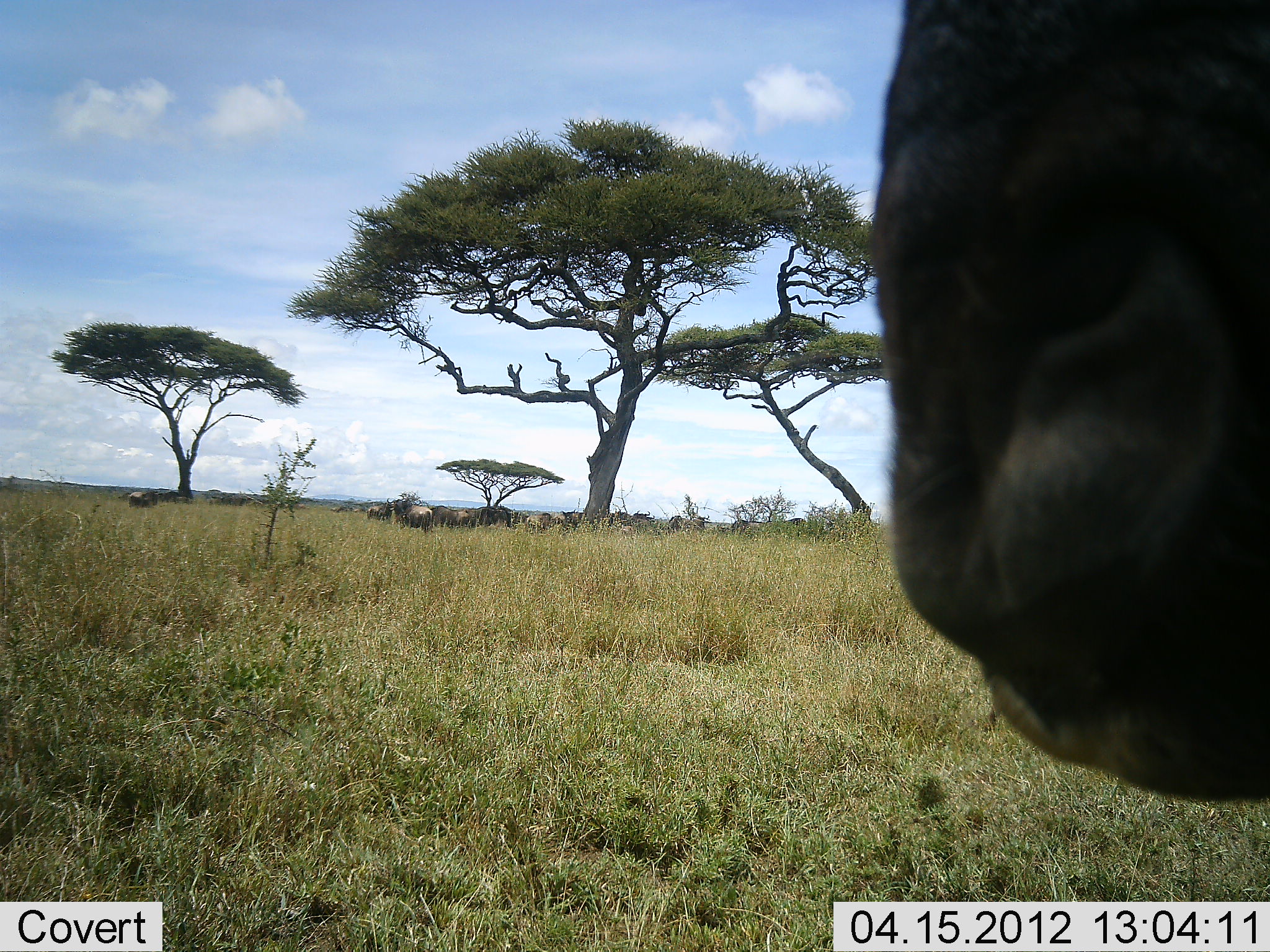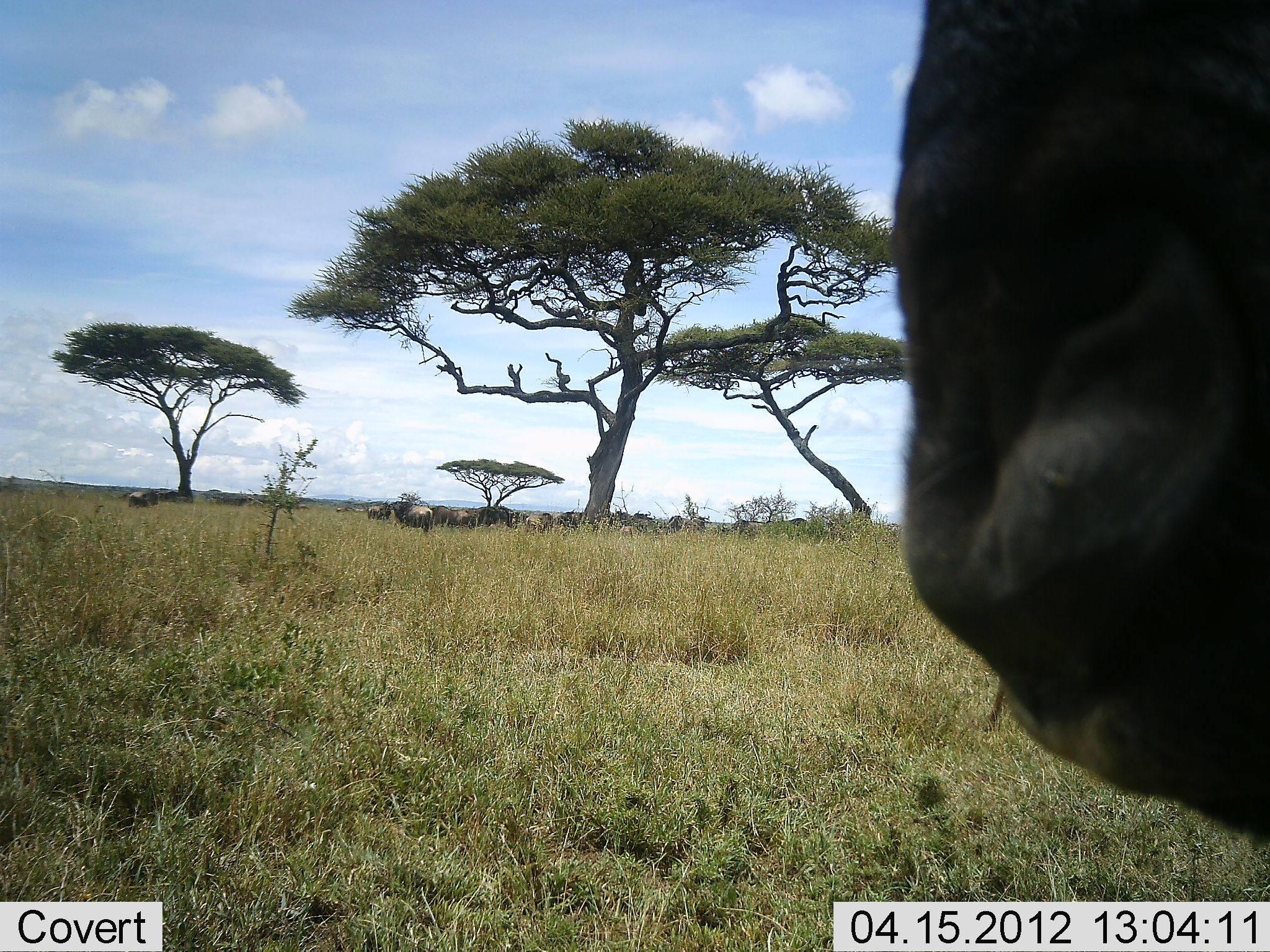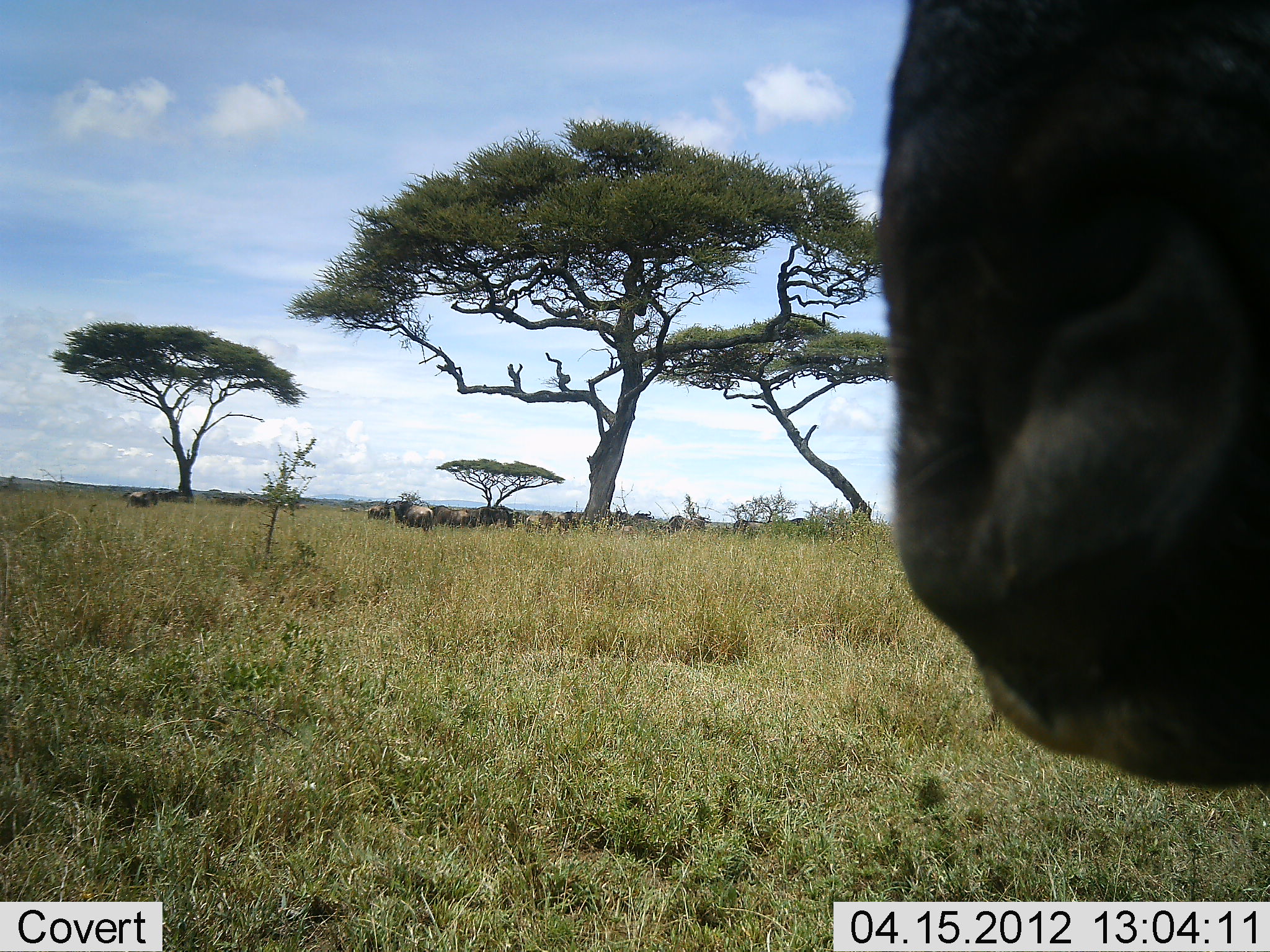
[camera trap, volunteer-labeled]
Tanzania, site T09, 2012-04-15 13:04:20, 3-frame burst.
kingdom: Animalia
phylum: Chordata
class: Mammalia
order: Artiodactyla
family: Bovidae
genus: Connochaetes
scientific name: Connochaetes taurinus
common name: blue wildebeest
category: wildebeest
Wildebeest (blue wildebeest) (Connochaetes taurinus), count 11-50. Behavior (volunteer vote fractions): standing 100%, resting 8%, moving 17%, interacting 0%. Young present (vote fraction): 0%. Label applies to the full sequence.